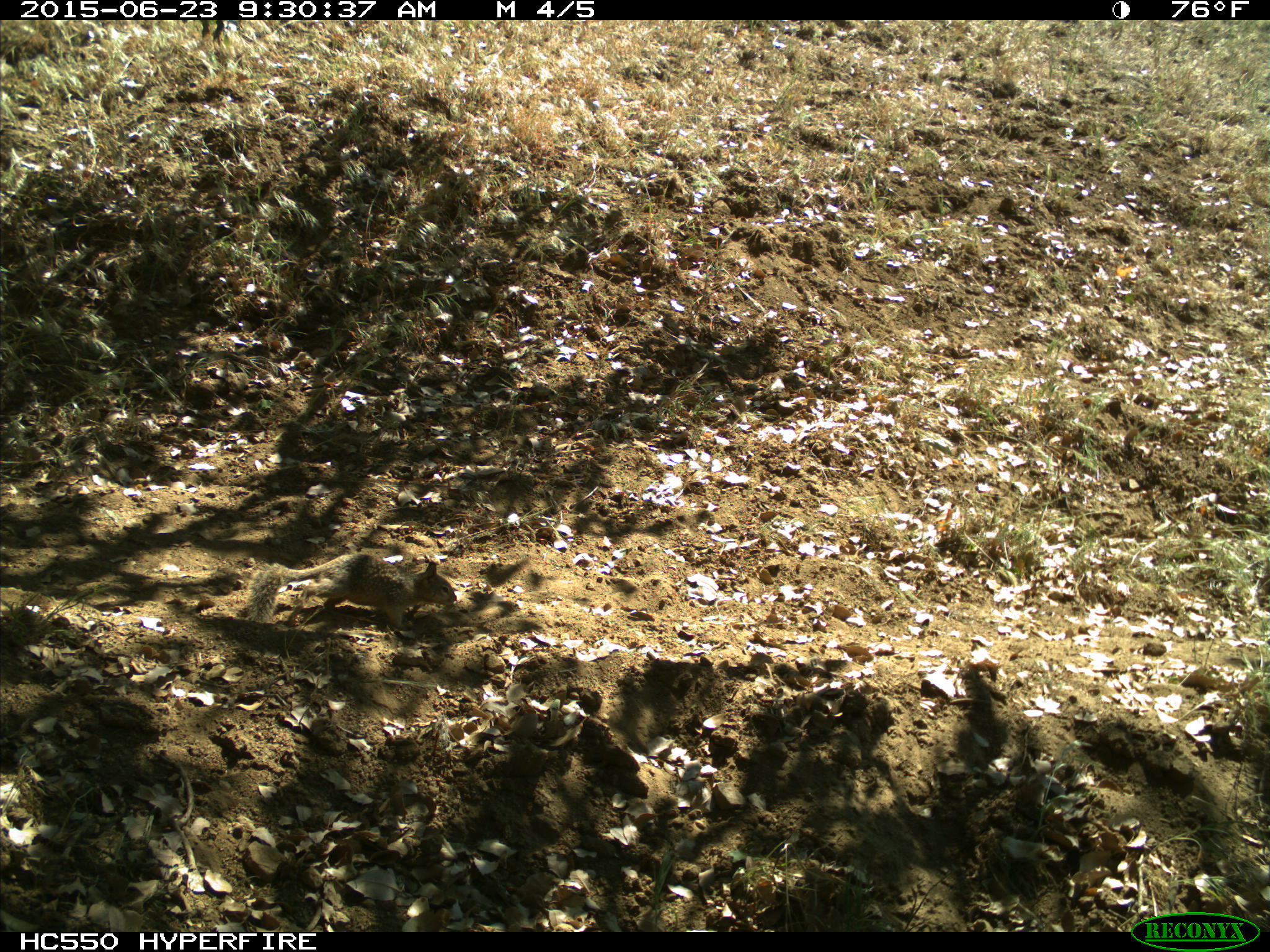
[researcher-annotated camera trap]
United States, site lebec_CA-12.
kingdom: Animalia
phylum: Chordata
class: Mammalia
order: Rodentia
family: Sciuridae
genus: Otospermophilus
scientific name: Otospermophilus beecheyi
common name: california ground squirrel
Otospermophilus beecheyi (california ground squirrel).